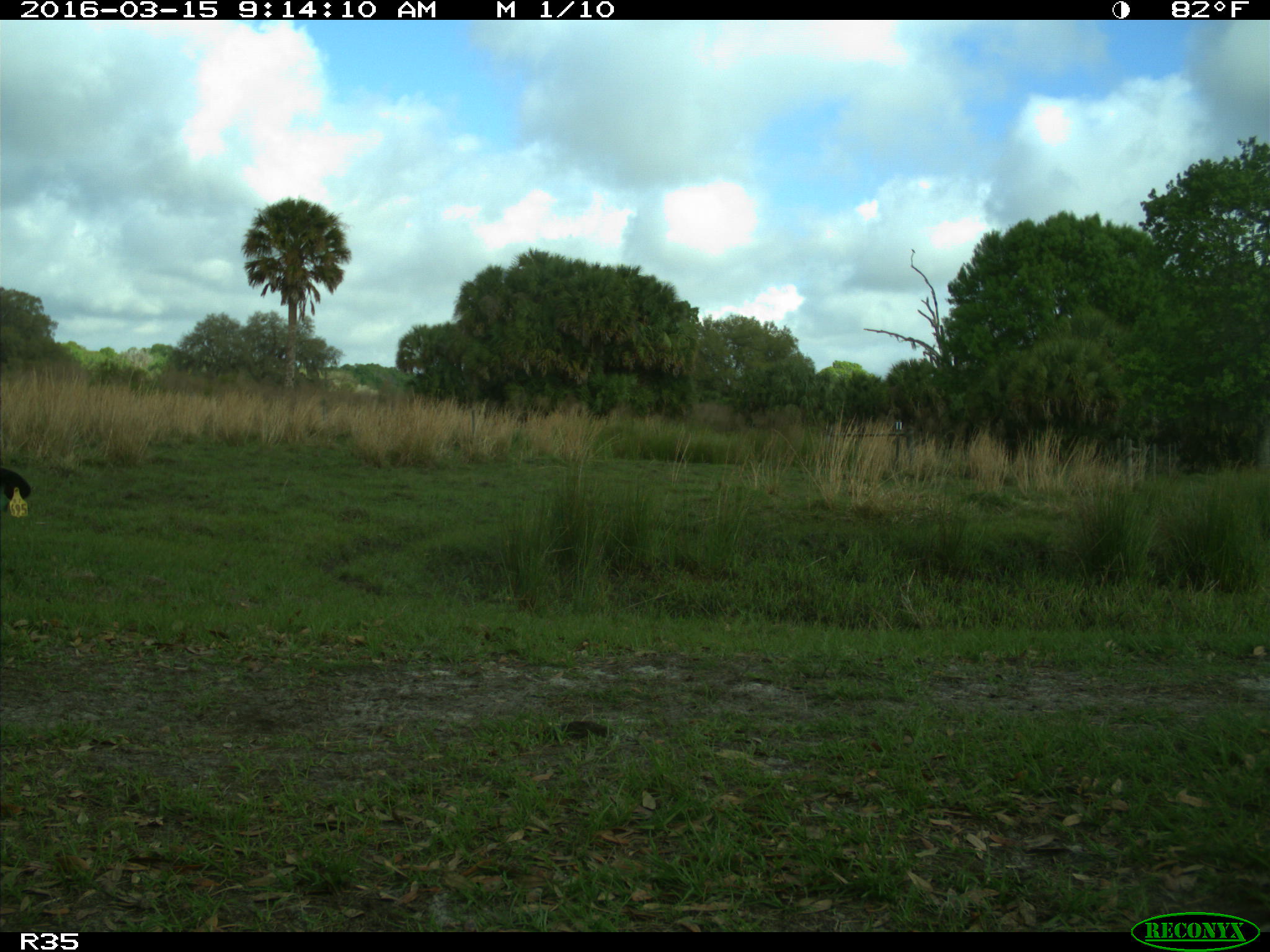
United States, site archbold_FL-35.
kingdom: Animalia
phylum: Chordata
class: Mammalia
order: Artiodactyla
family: Bovidae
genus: Bos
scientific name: Bos taurus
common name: domestic cow